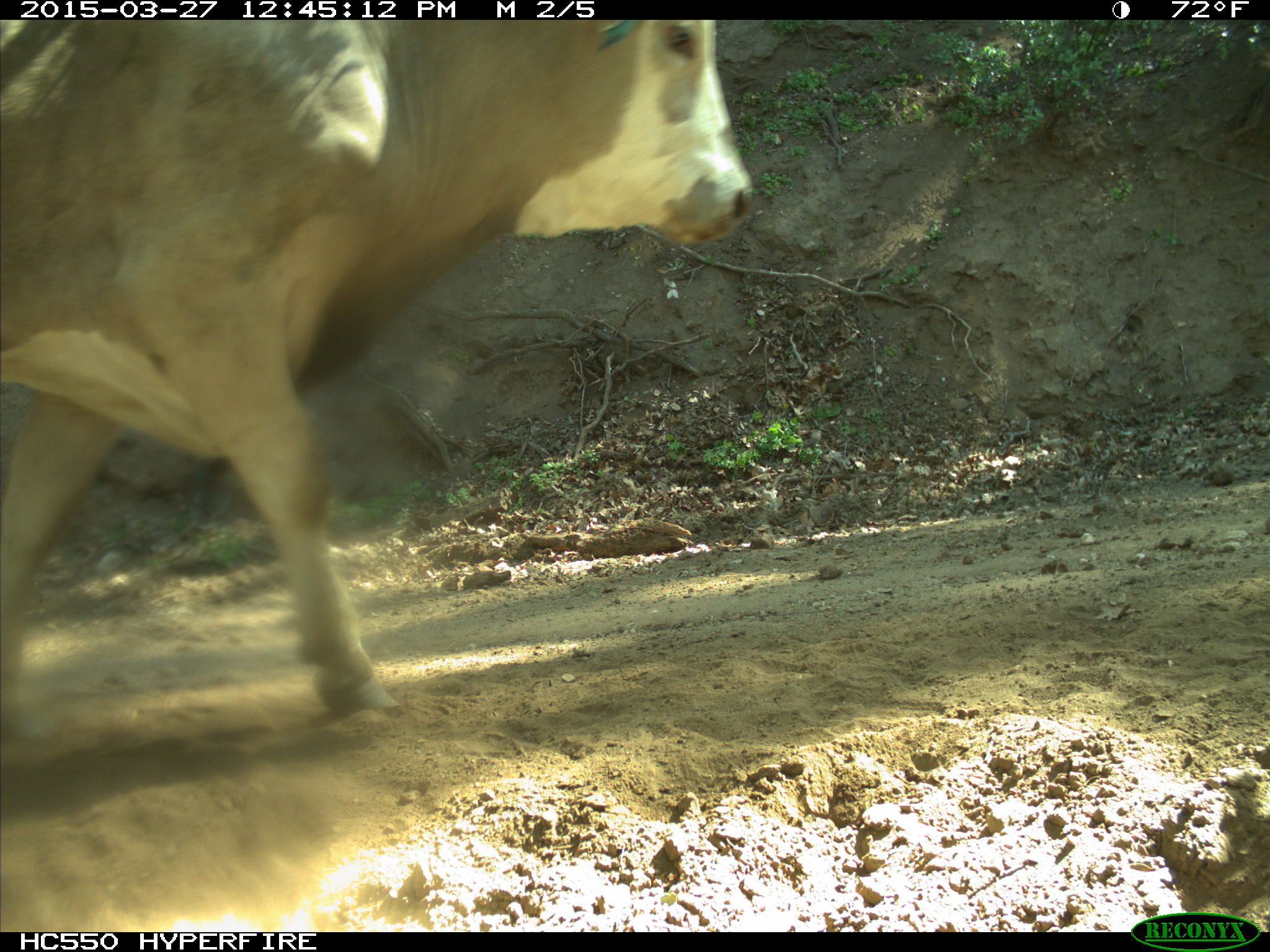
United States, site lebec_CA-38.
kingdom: Animalia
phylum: Chordata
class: Mammalia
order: Artiodactyla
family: Bovidae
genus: Bos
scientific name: Bos taurus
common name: domestic cow